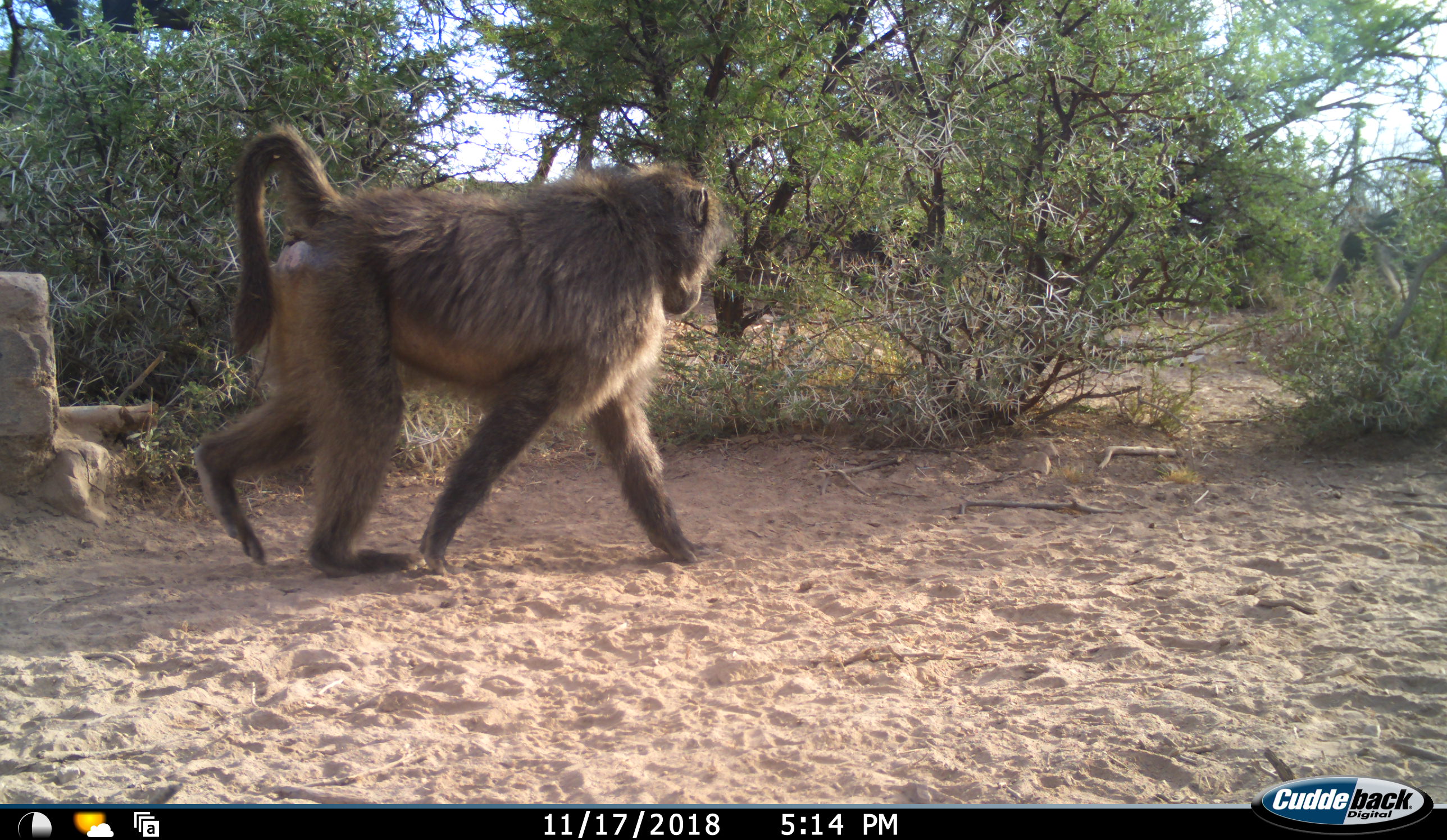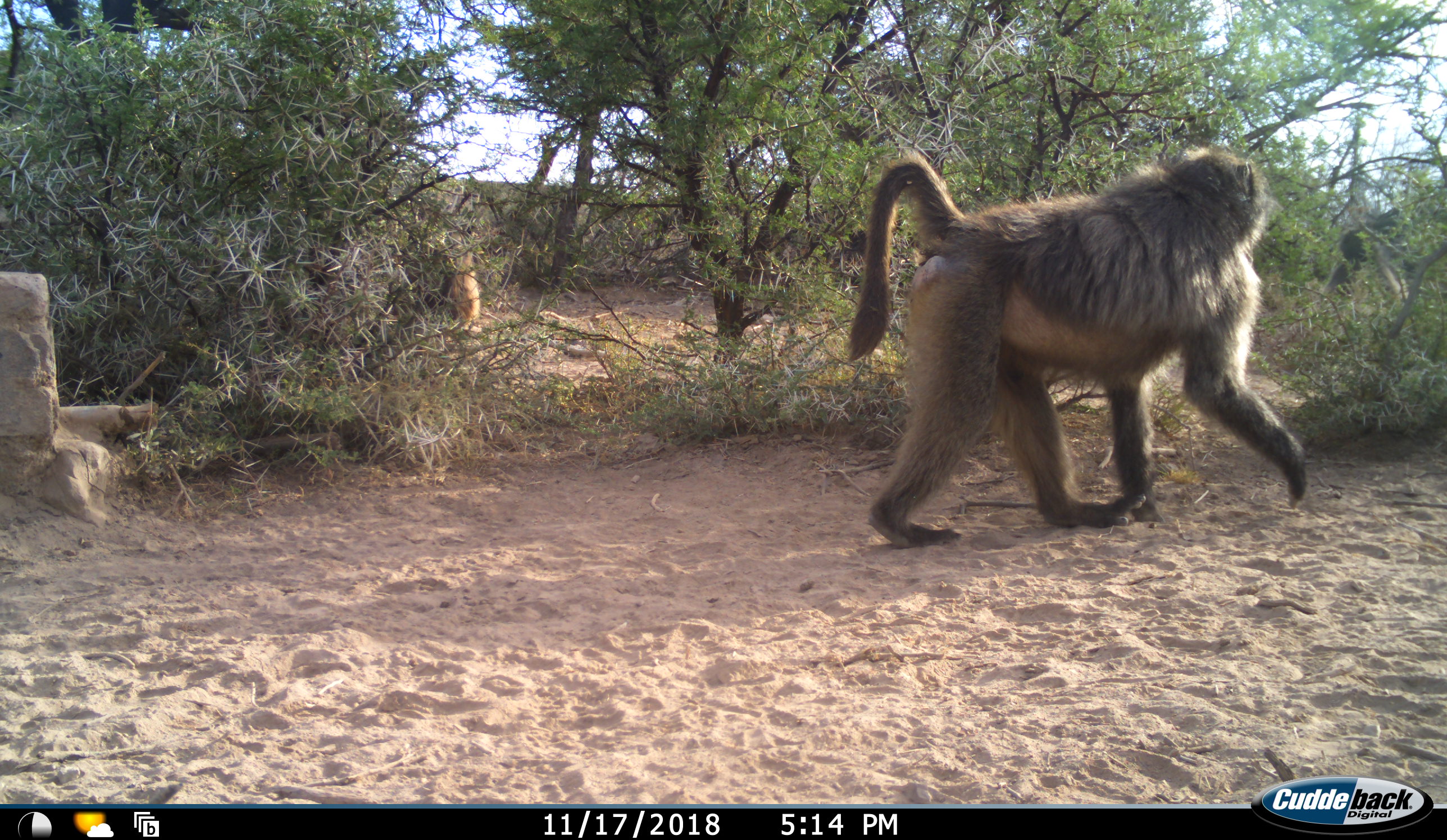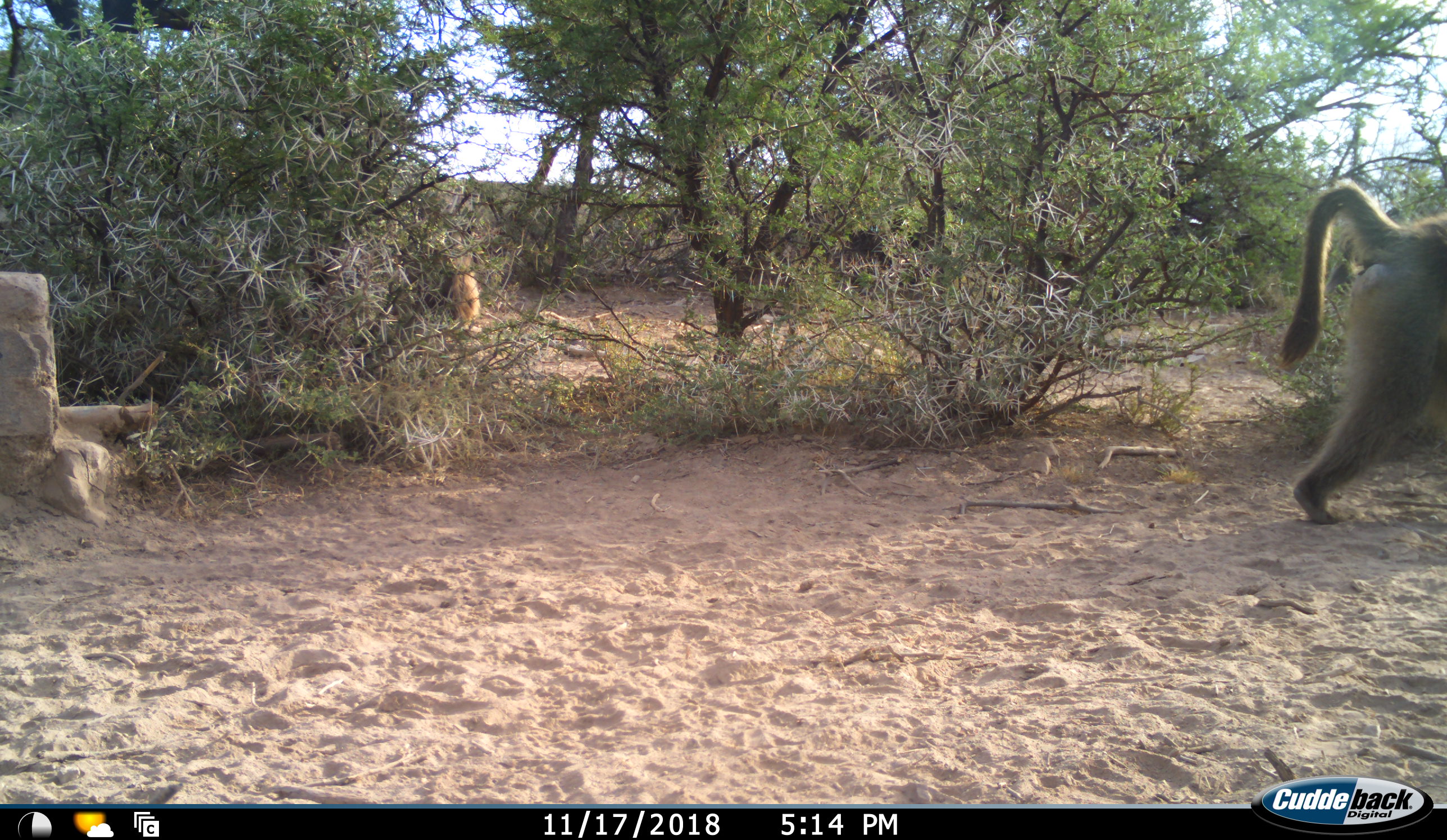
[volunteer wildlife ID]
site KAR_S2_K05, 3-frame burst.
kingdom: Animalia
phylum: Chordata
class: Mammalia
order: Primates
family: Cercopithecidae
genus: Papio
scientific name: Papio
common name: baboon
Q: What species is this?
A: Baboon (Papio).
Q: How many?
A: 1.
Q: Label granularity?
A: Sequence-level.